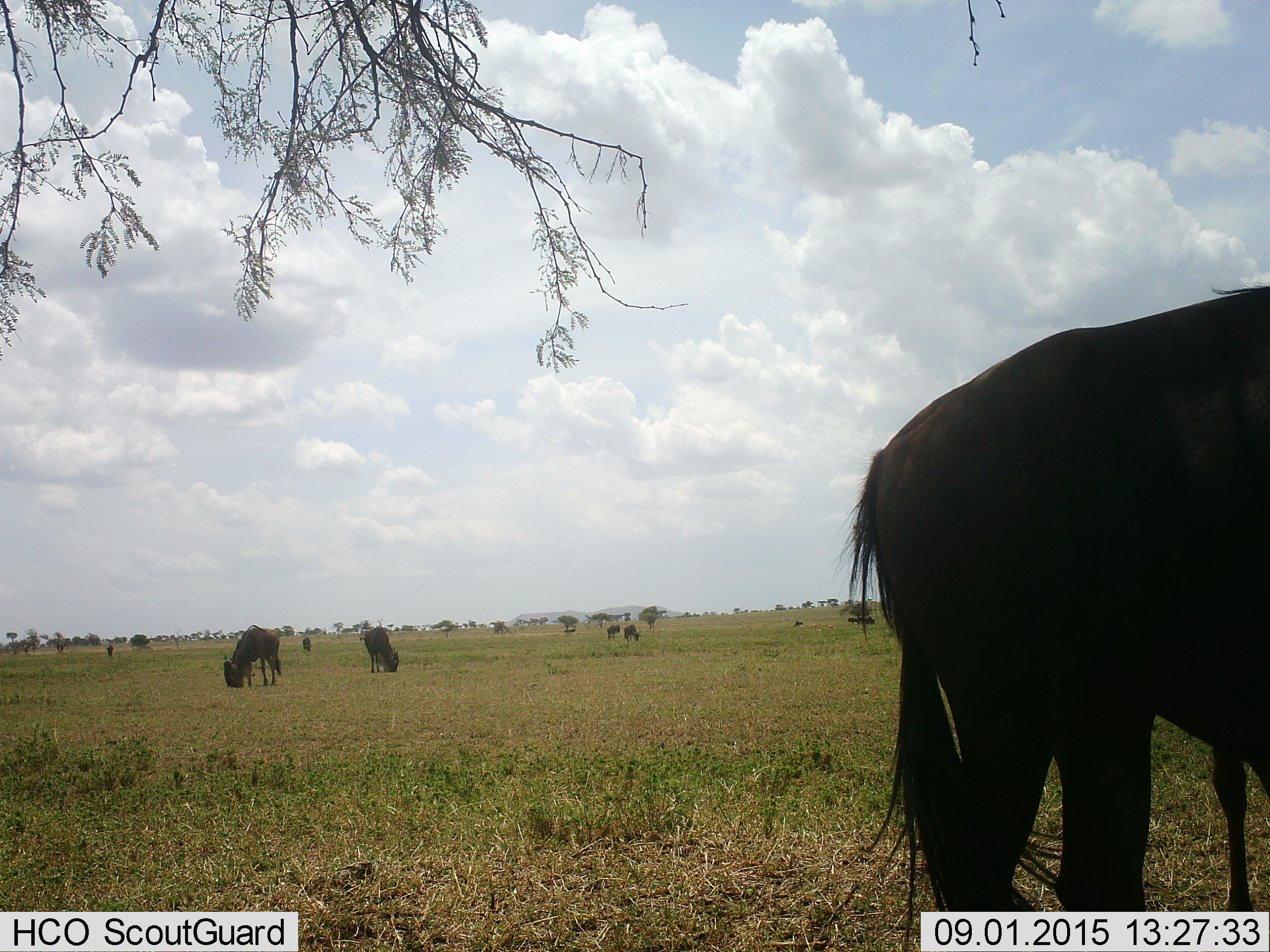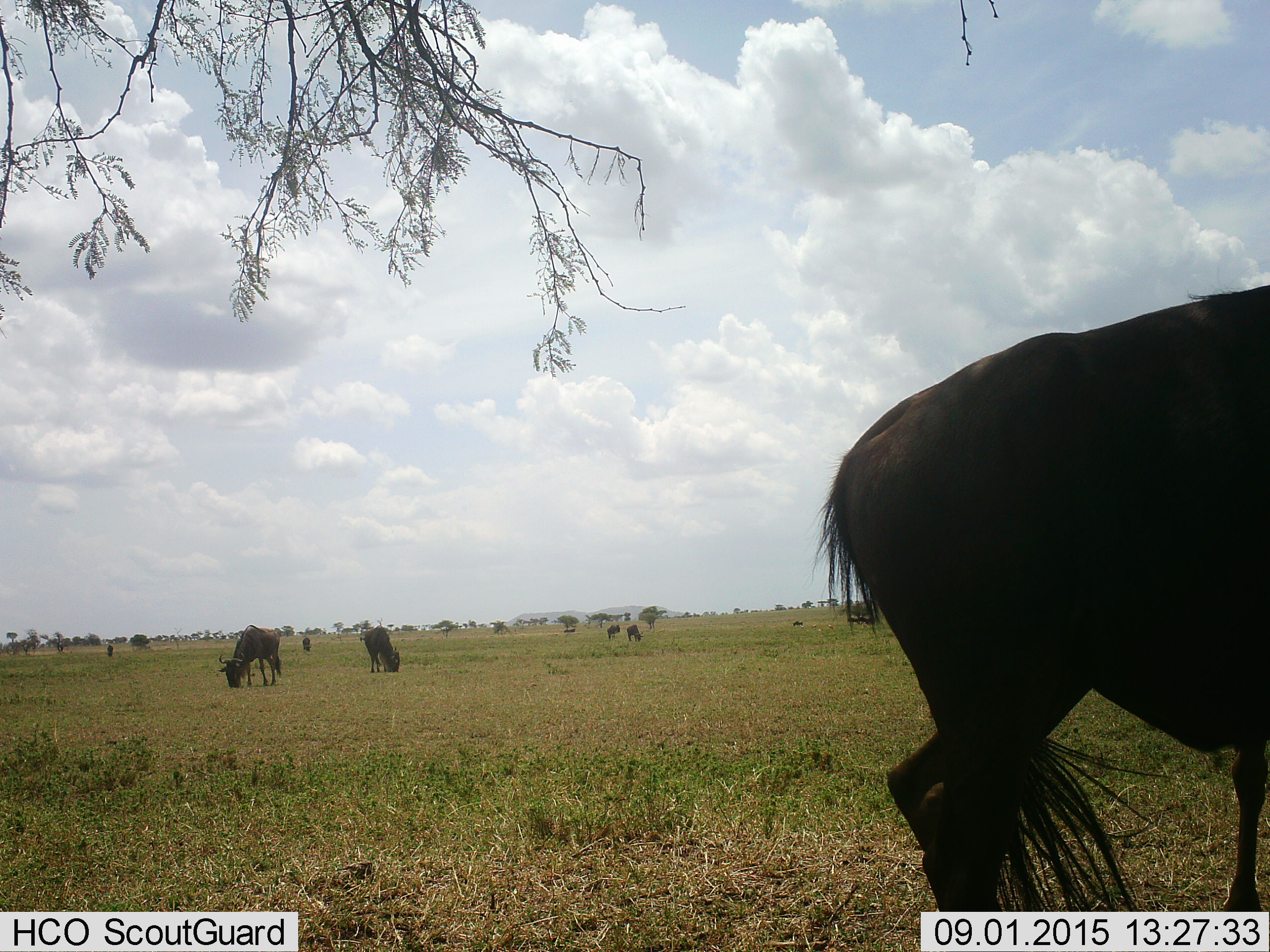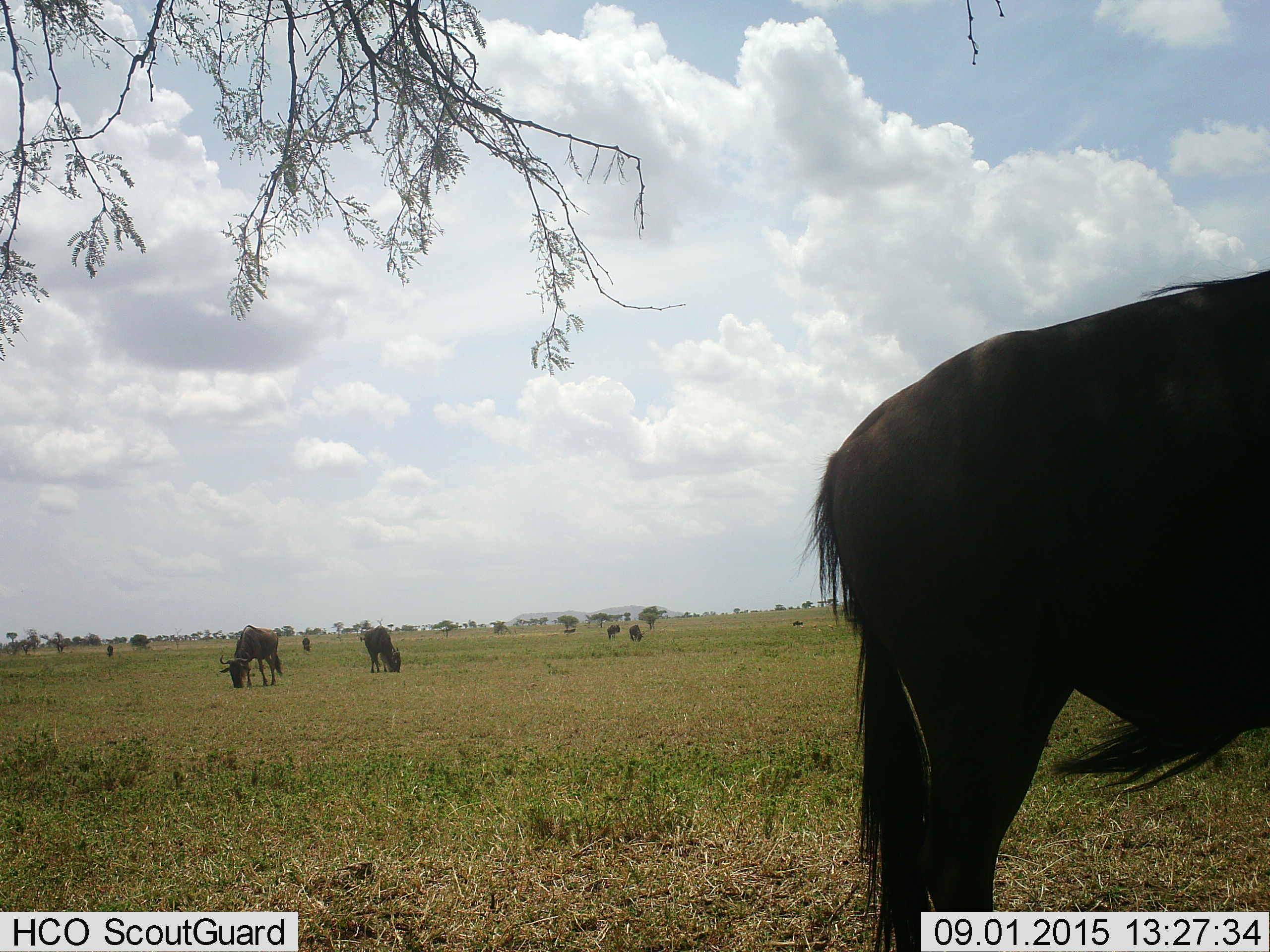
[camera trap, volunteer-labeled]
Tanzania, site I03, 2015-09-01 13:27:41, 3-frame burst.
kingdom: Animalia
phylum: Chordata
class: Mammalia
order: Artiodactyla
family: Bovidae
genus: Connochaetes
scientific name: Connochaetes taurinus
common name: blue wildebeest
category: wildebeest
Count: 8.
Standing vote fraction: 56%.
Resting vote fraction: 11%.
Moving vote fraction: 22%.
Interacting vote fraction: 0%.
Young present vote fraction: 0%.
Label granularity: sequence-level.